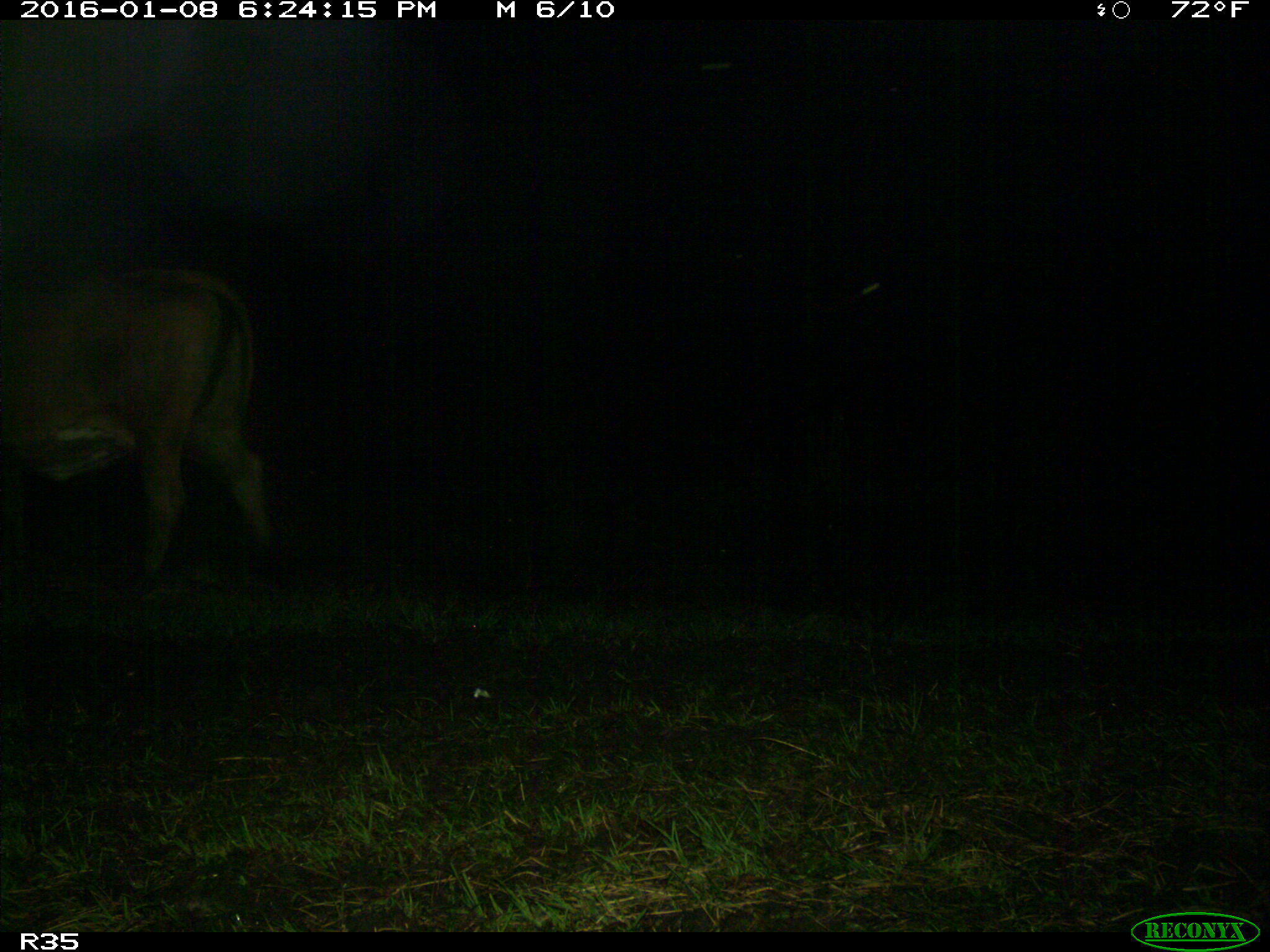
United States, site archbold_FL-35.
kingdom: Animalia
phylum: Chordata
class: Mammalia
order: Artiodactyla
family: Bovidae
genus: Bos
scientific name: Bos taurus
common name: domestic cow